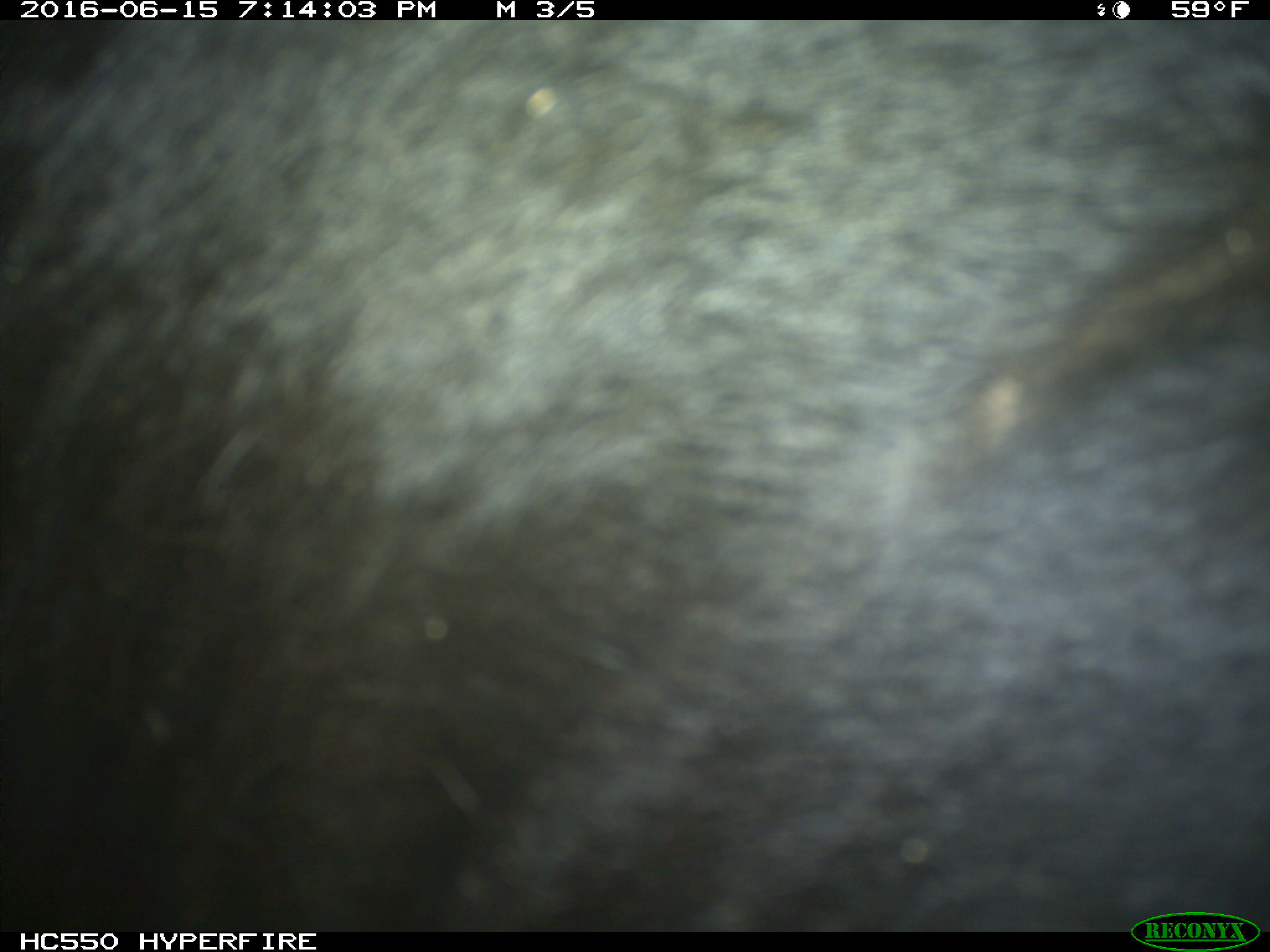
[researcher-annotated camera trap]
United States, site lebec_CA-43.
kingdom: Animalia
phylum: Chordata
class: Mammalia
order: Artiodactyla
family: Bovidae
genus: Bos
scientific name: Bos taurus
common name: domestic cow